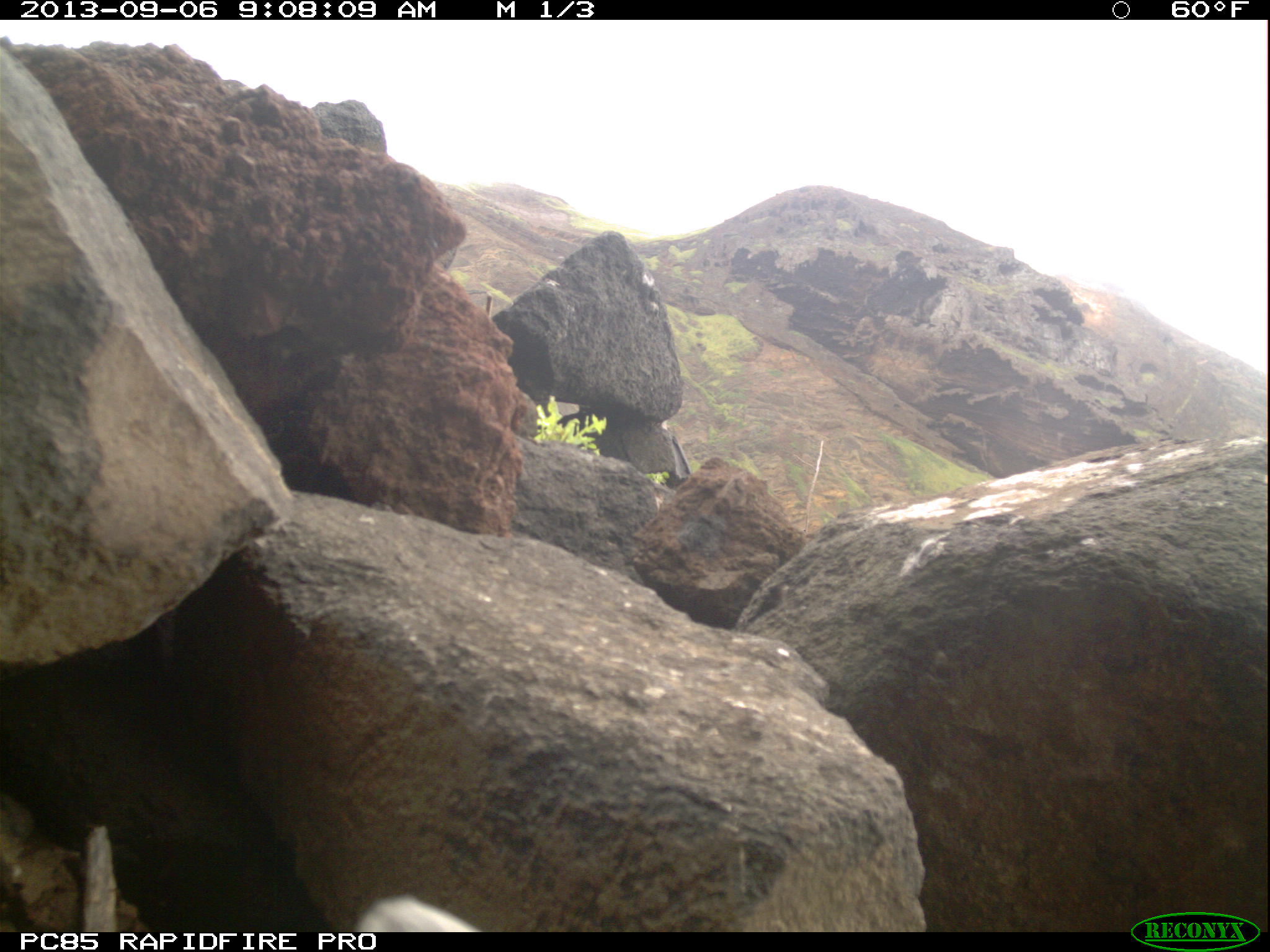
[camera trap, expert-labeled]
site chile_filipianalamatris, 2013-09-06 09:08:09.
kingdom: Animalia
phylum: Chordata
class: Aves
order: Procellariiformes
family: Procellariidae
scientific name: Procellariidae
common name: petrel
Petrel (Procellariidae).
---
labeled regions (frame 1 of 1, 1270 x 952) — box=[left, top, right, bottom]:
petrel: box=[353, 888, 482, 932]